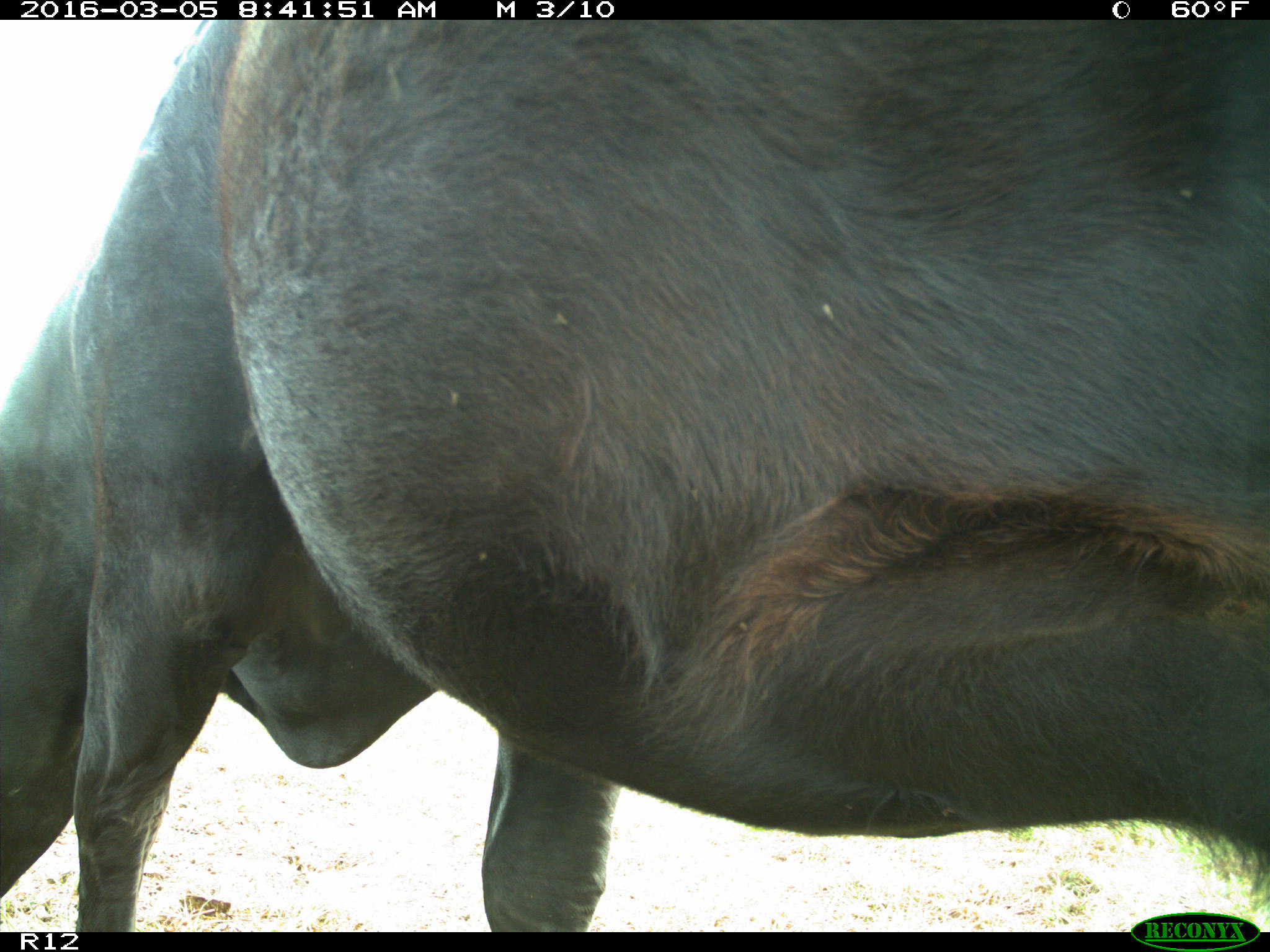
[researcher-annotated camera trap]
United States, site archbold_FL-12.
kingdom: Animalia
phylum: Chordata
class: Mammalia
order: Artiodactyla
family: Bovidae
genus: Bos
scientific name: Bos taurus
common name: domestic cow